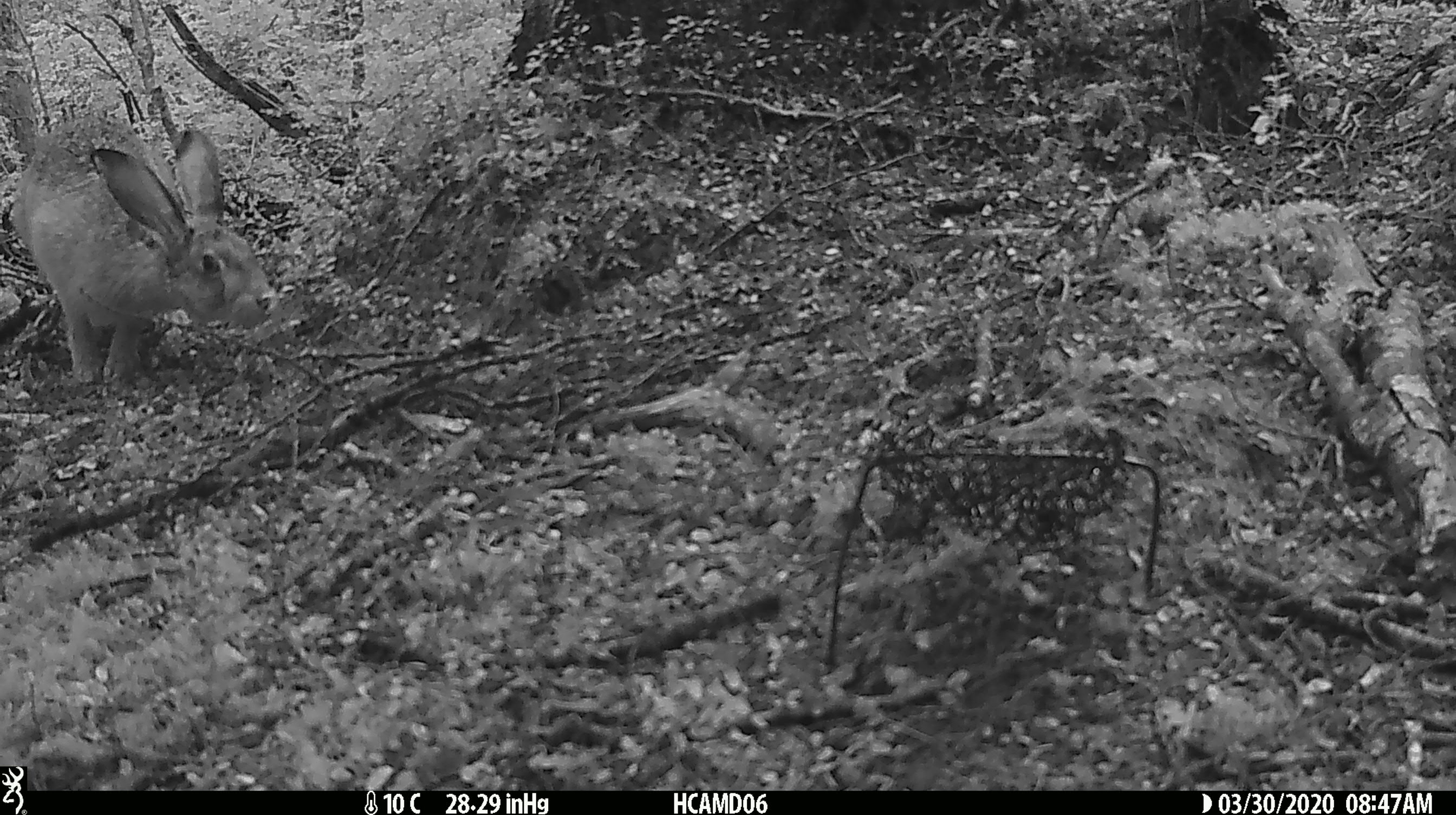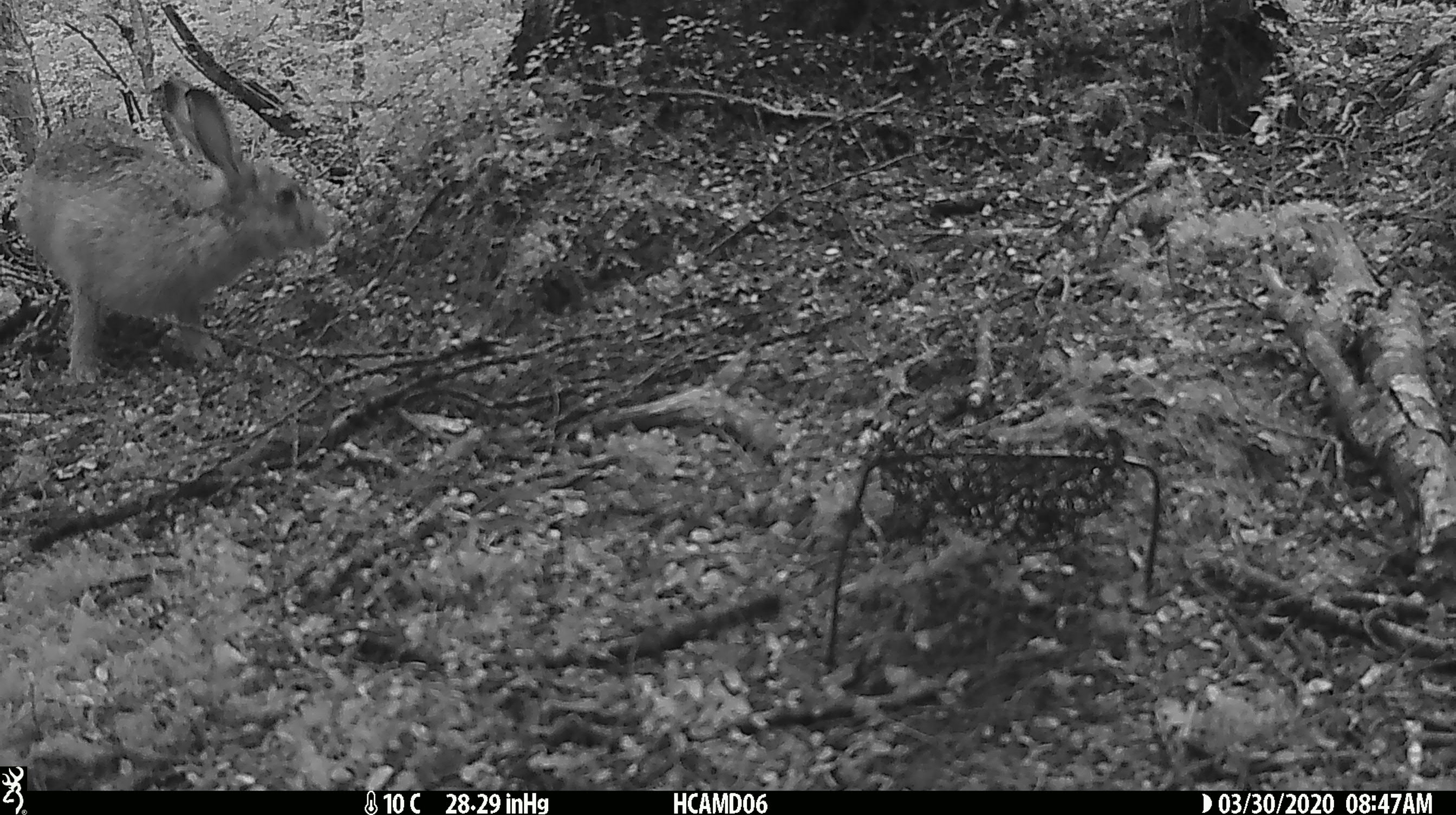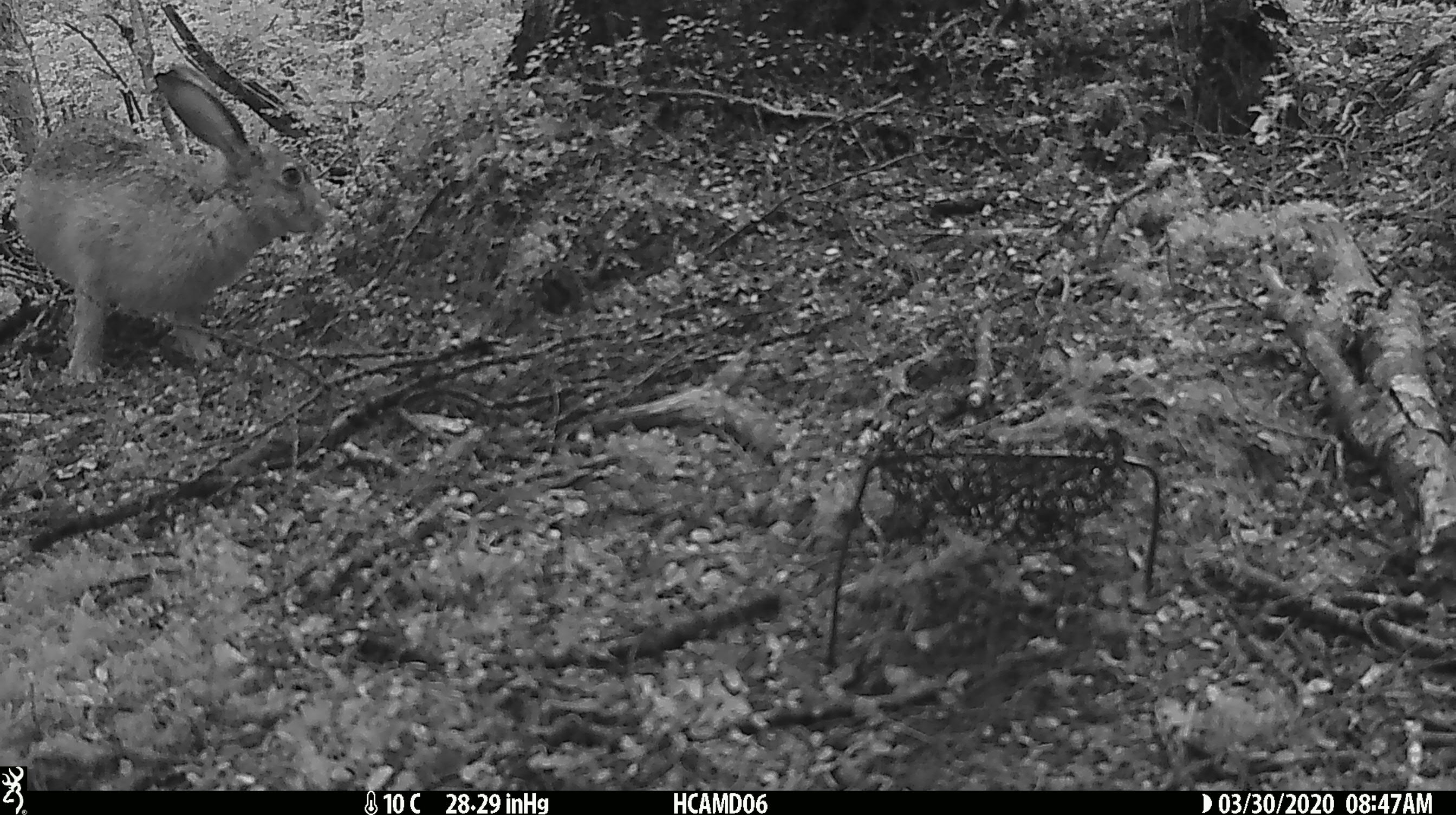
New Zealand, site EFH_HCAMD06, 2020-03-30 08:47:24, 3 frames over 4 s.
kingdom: Animalia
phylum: Chordata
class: Mammalia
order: Lagomorpha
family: Leporidae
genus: Lepus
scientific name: Lepus europaeus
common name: brown hare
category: hare